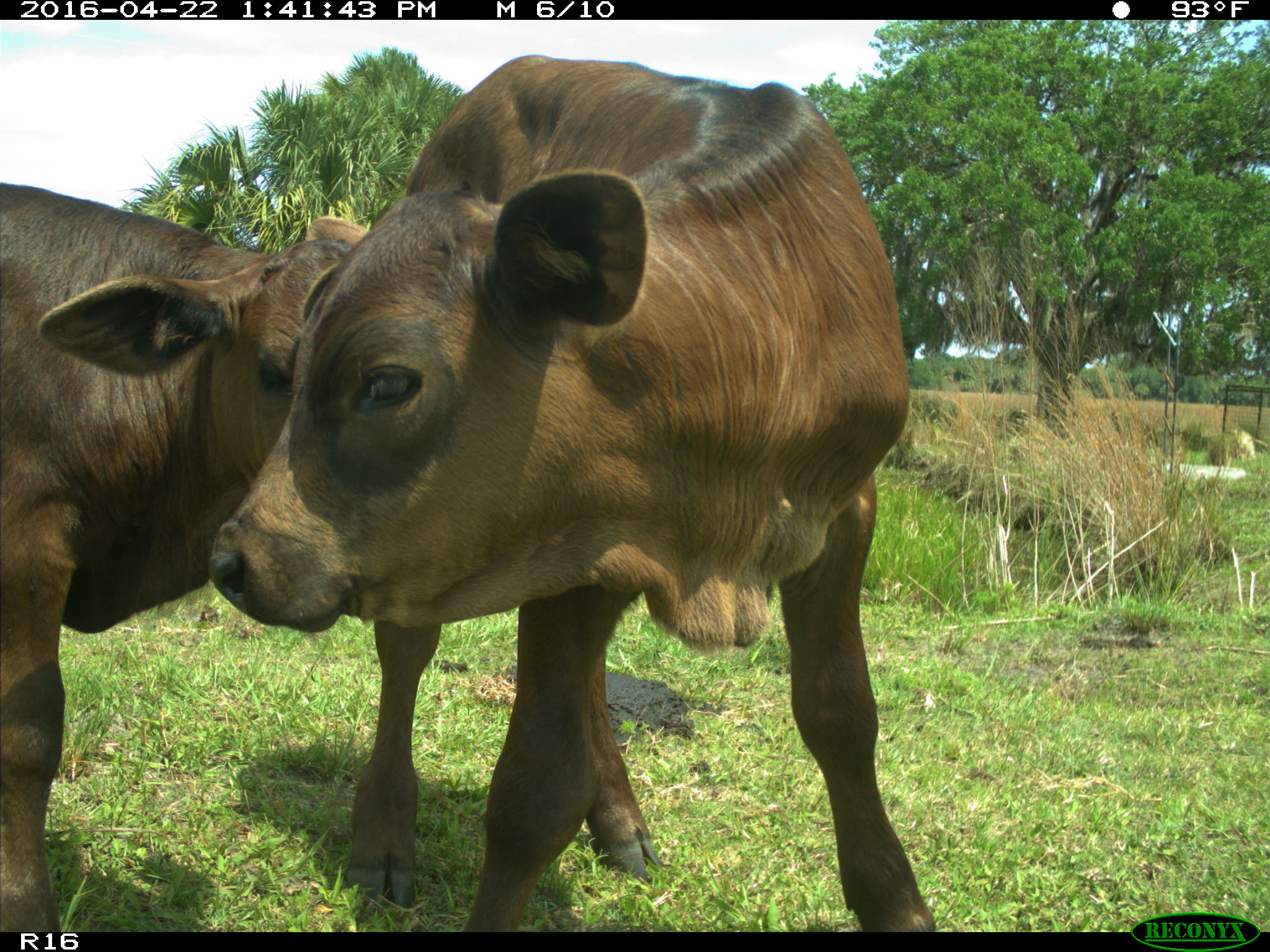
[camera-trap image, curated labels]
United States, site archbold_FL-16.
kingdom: Animalia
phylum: Chordata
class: Mammalia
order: Artiodactyla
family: Bovidae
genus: Bos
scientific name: Bos taurus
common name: domestic cow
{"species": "Bos taurus (domestic cow)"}